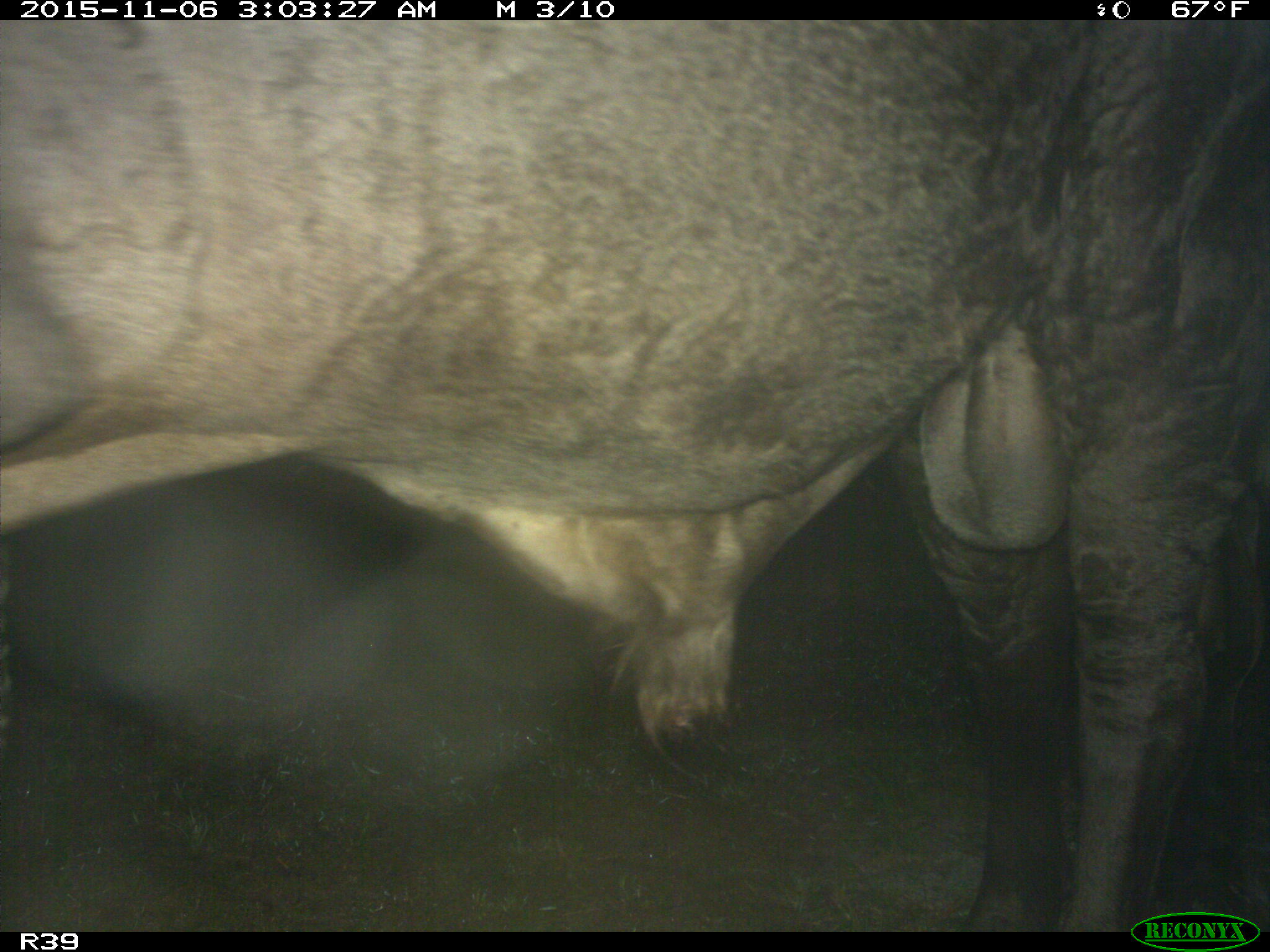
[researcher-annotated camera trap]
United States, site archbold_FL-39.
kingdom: Animalia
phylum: Chordata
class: Mammalia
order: Artiodactyla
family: Bovidae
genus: Bos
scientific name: Bos taurus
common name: domestic cow